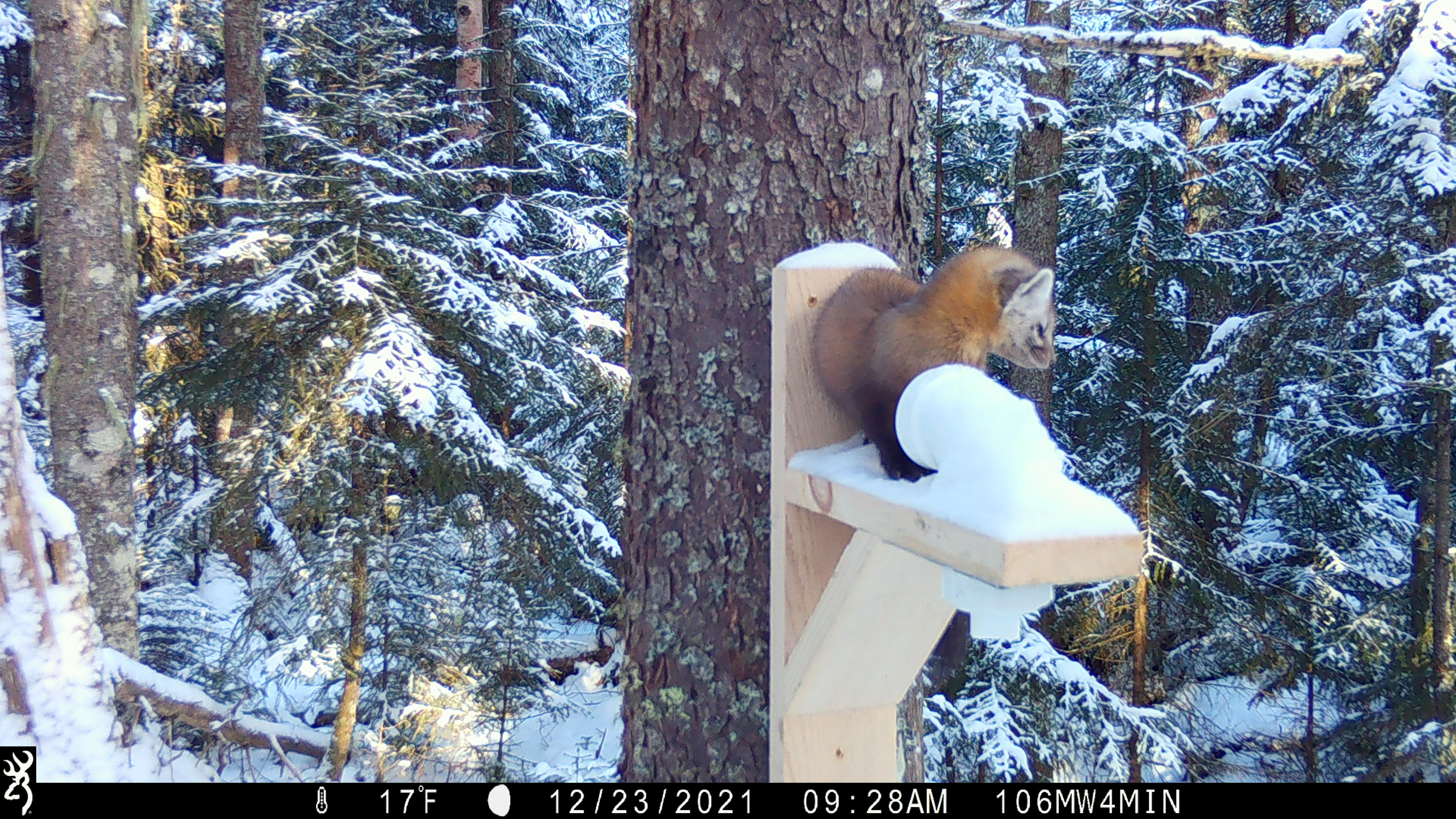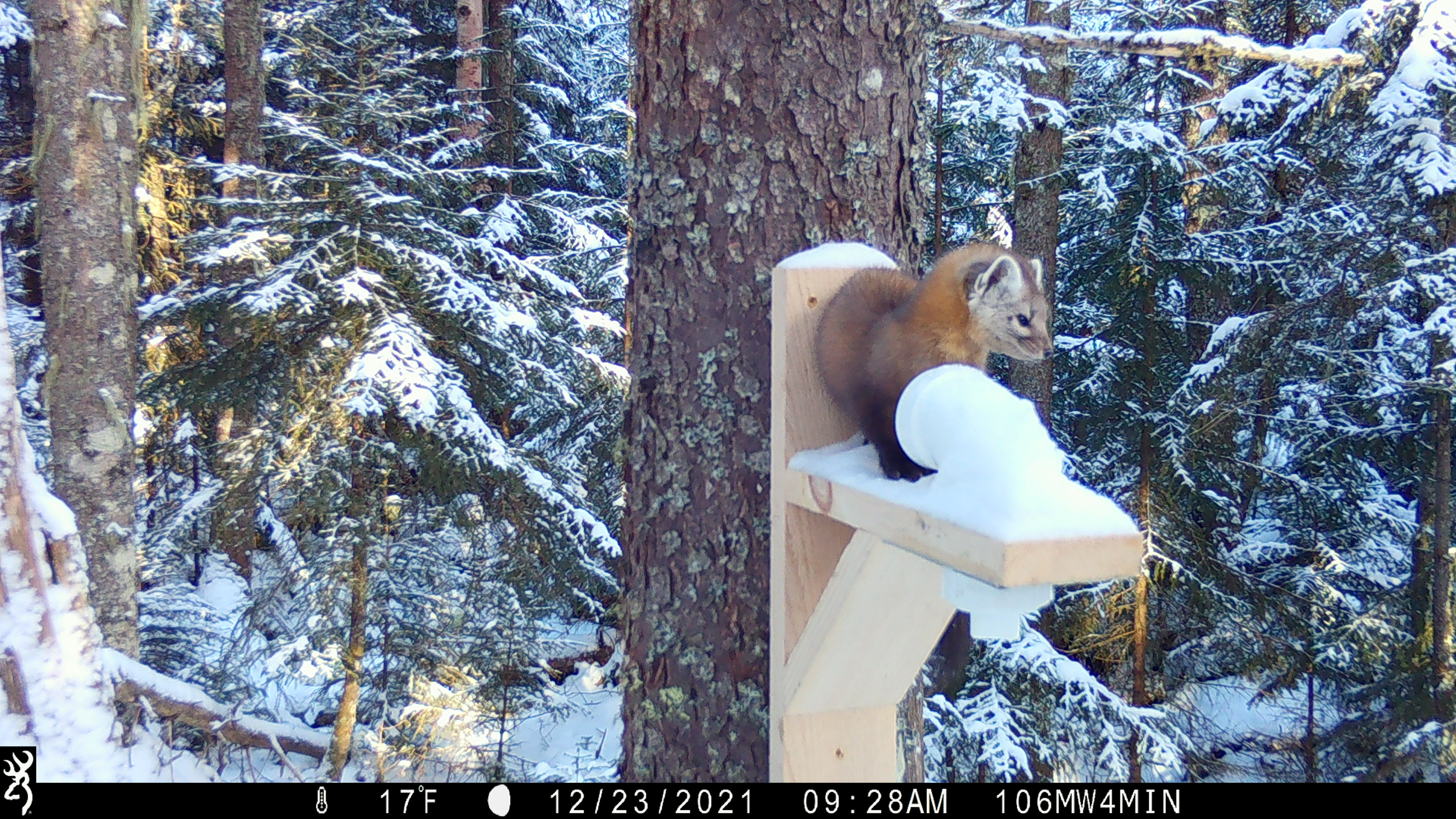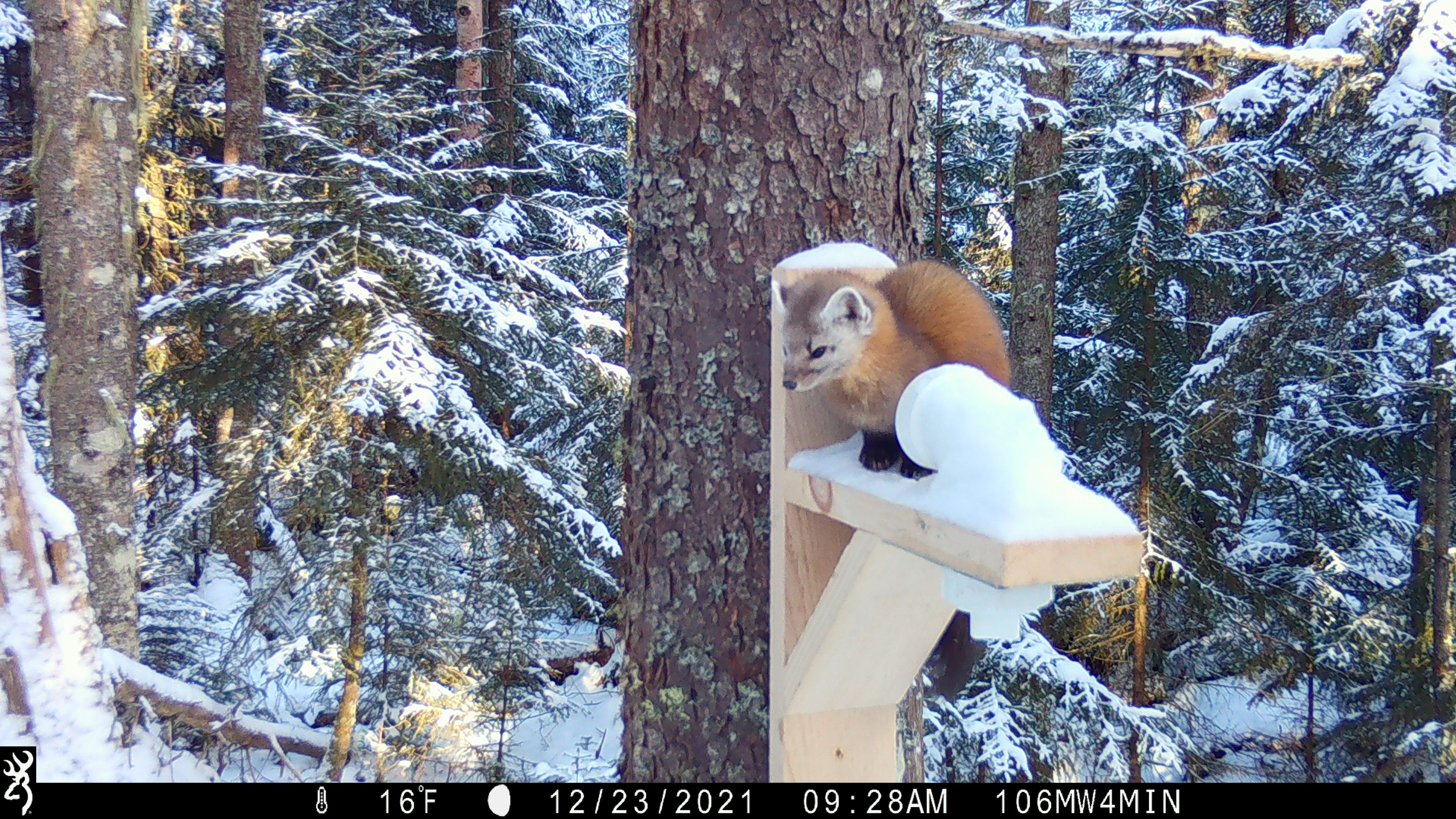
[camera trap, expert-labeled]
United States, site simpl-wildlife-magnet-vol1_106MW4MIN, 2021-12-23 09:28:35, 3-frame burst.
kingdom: Animalia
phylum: Chordata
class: Mammalia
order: Carnivora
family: Mustelidae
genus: Martes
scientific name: Martes americana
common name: american marten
American marten (Martes americana).